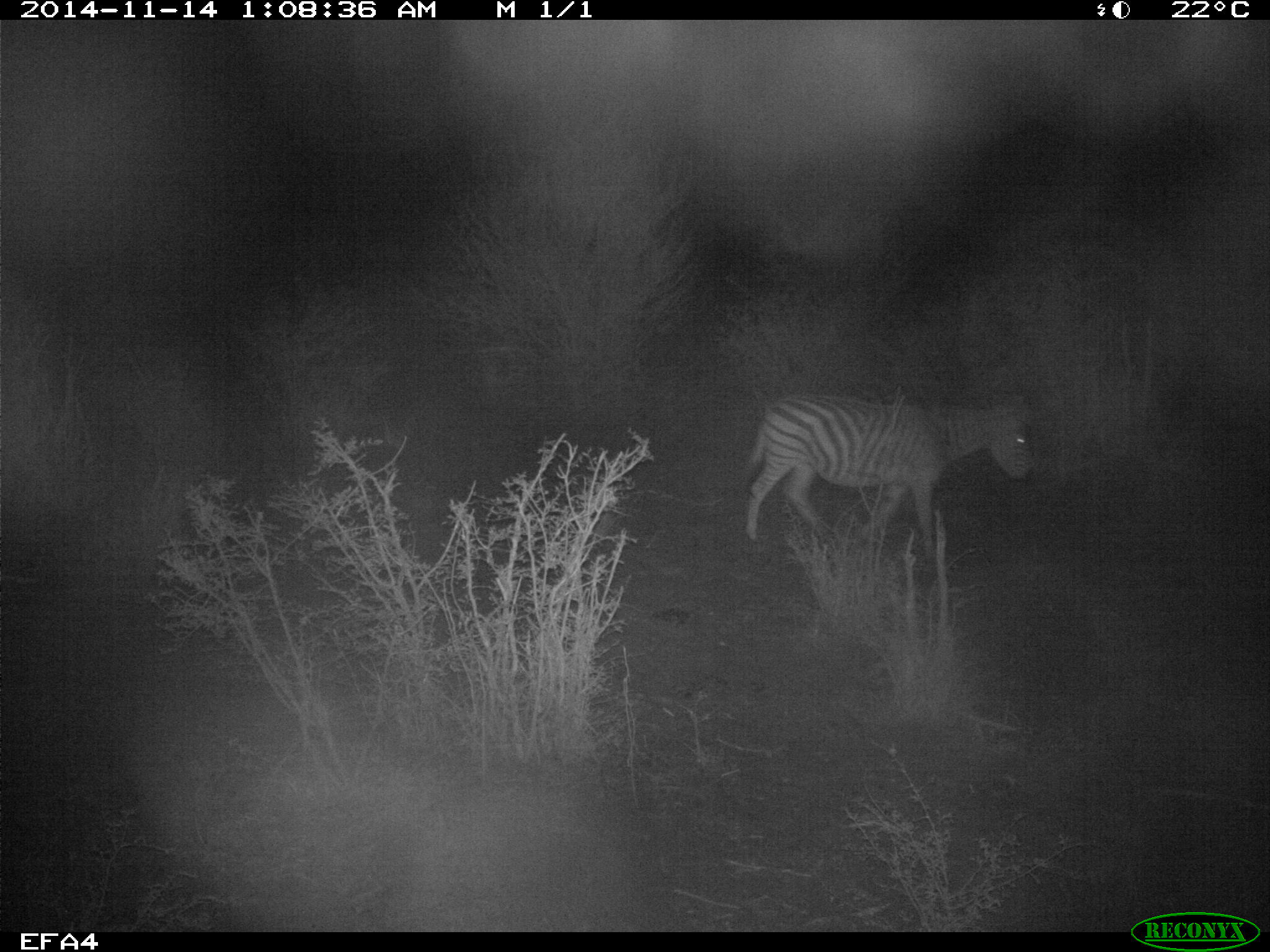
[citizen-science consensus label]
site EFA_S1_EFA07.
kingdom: Animalia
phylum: Chordata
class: Mammalia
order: Perissodactyla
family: Equidae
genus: Equus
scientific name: Equus quagga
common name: plains zebra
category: zebraplains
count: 1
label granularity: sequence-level